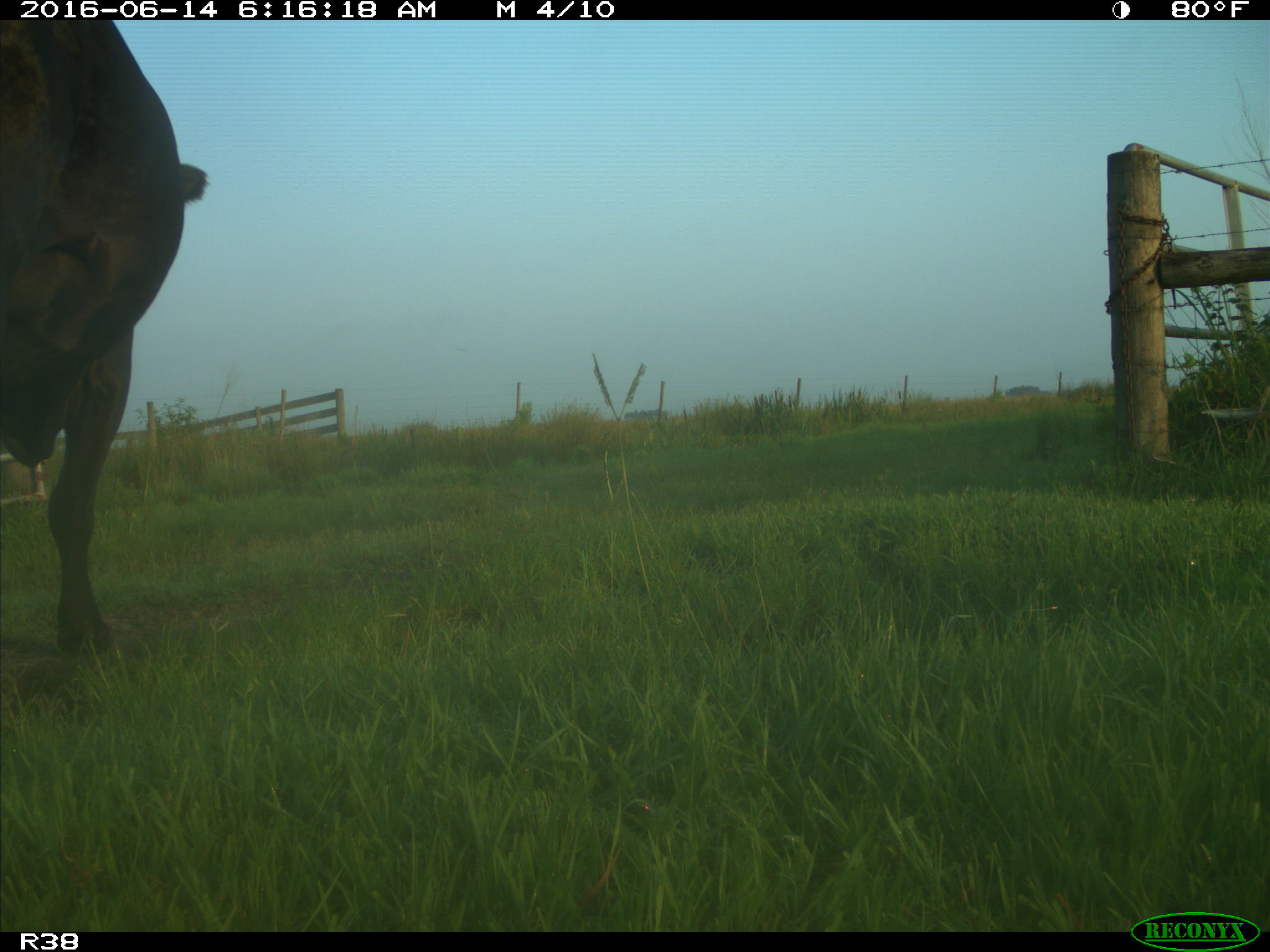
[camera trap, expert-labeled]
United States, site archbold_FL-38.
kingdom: Animalia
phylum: Chordata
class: Mammalia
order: Artiodactyla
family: Bovidae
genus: Bos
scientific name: Bos taurus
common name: domestic cow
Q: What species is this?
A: Bos taurus (domestic cow).